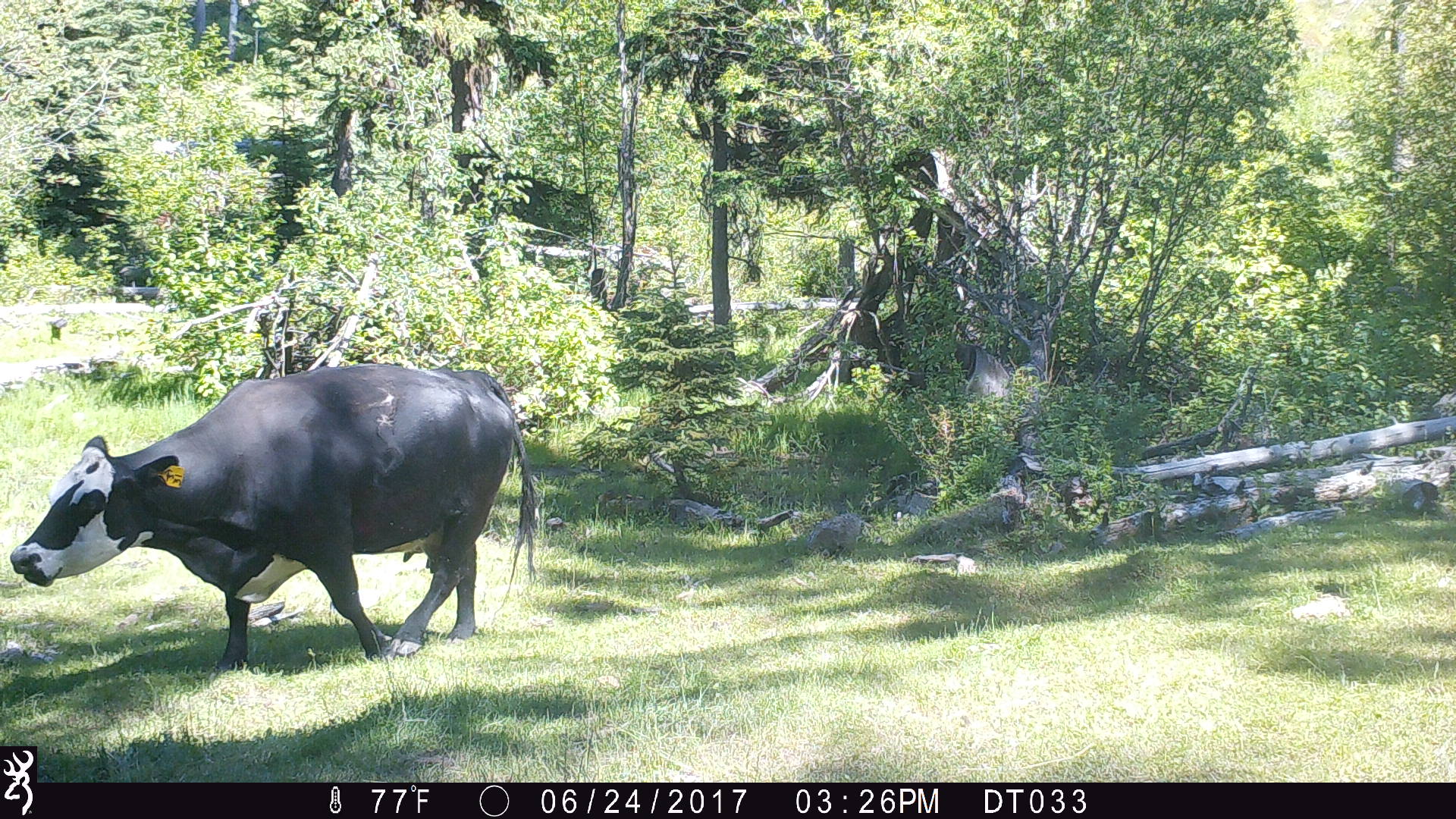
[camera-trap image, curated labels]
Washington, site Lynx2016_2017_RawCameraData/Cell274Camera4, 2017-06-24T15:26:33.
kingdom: Animalia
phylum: Chordata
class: Mammalia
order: Artiodactyla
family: Bovidae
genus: Bos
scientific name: Bos taurus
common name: domestic cattle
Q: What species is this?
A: Domestic cattle (Bos taurus).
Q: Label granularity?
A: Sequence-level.